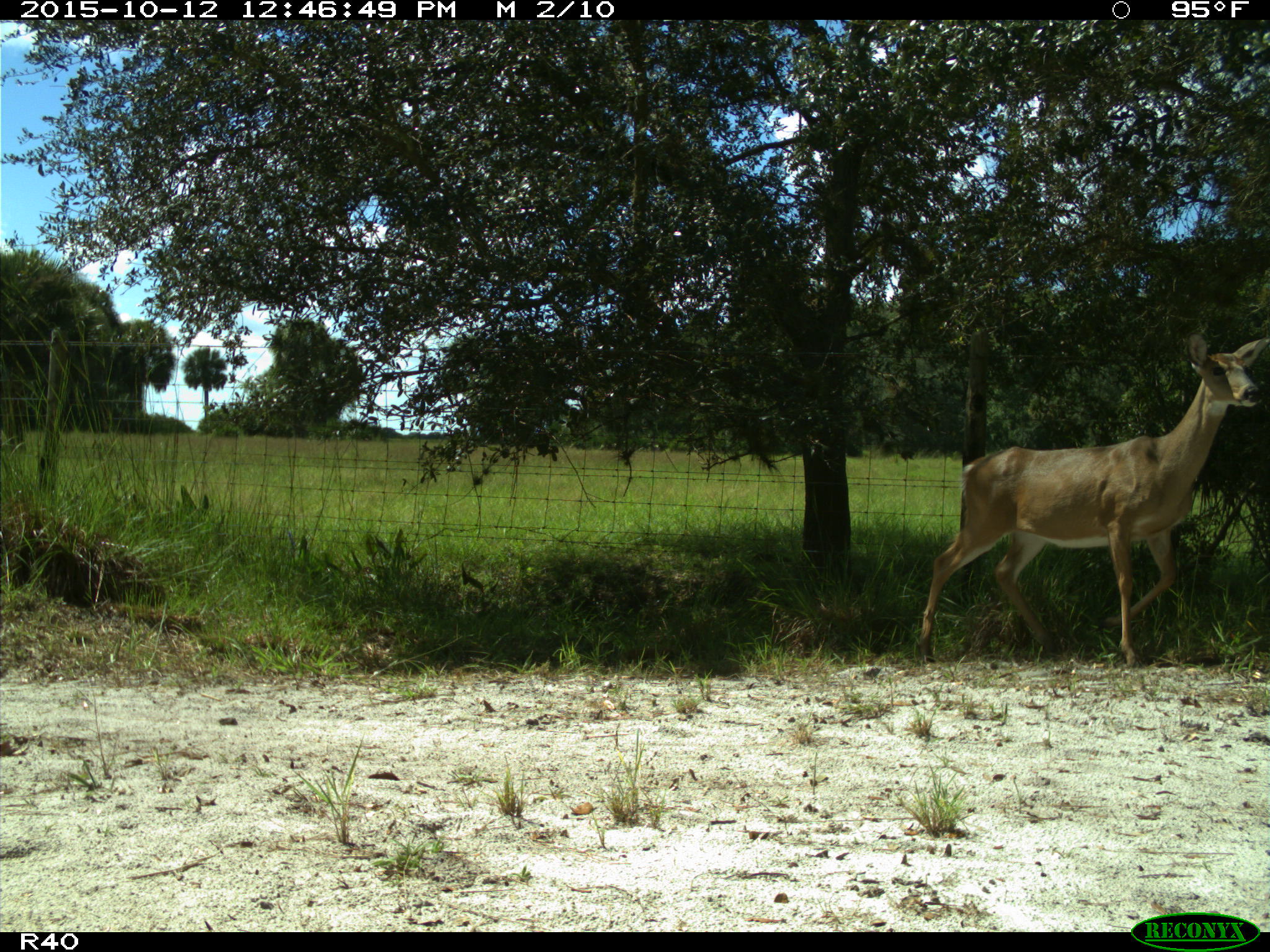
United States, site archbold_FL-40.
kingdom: Animalia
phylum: Chordata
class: Mammalia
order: Artiodactyla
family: Cervidae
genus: Odocoileus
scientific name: Odocoileus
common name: deer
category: unidentified deer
Unidentified deer (deer) (Odocoileus).